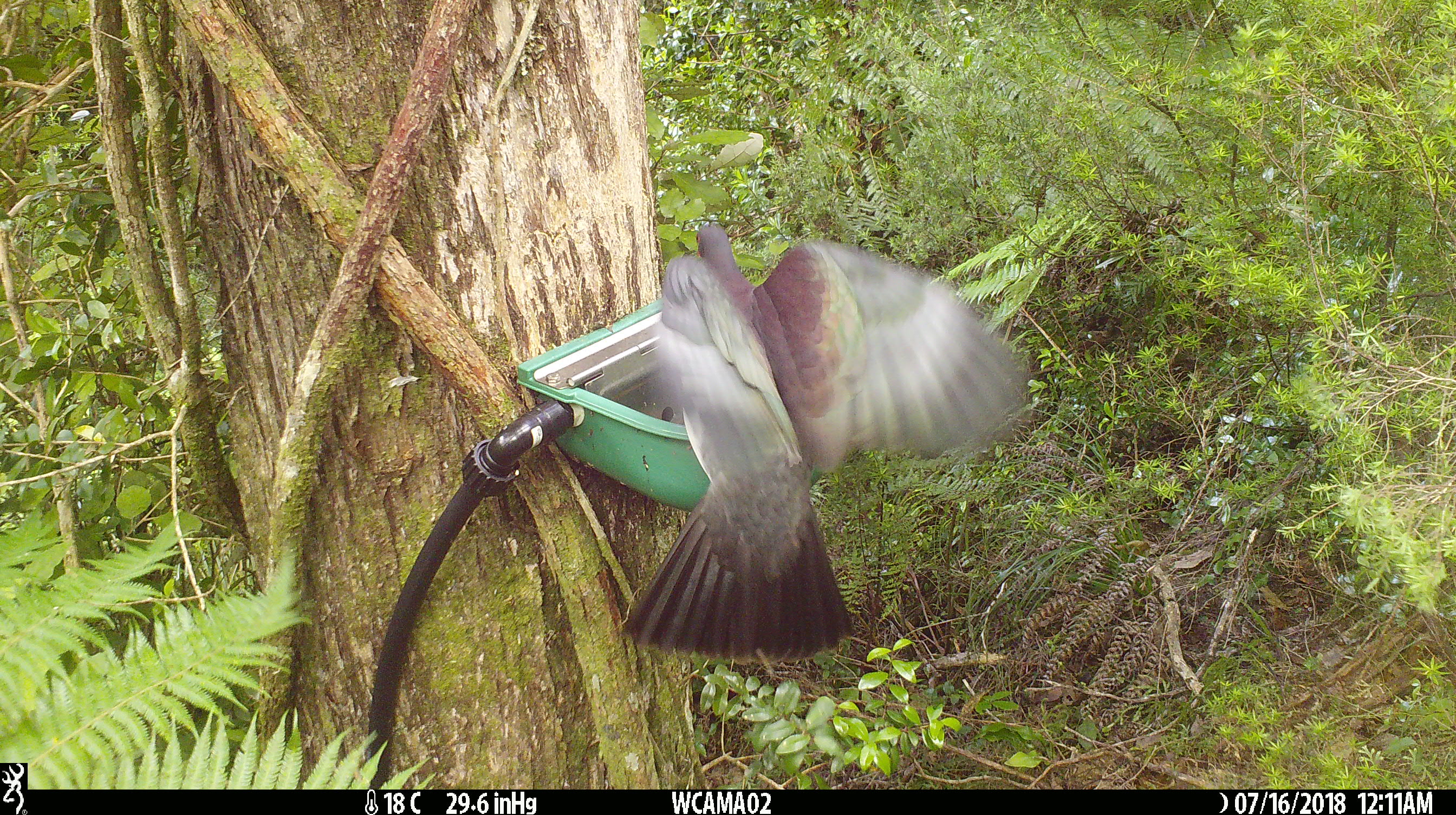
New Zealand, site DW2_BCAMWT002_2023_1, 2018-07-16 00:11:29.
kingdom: Animalia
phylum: Chordata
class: Aves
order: Columbiformes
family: Columbidae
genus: Hemiphaga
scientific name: Hemiphaga novaeseelandiae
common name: new zealand pigeon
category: kereru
Kereru (new zealand pigeon) (Hemiphaga novaeseelandiae).